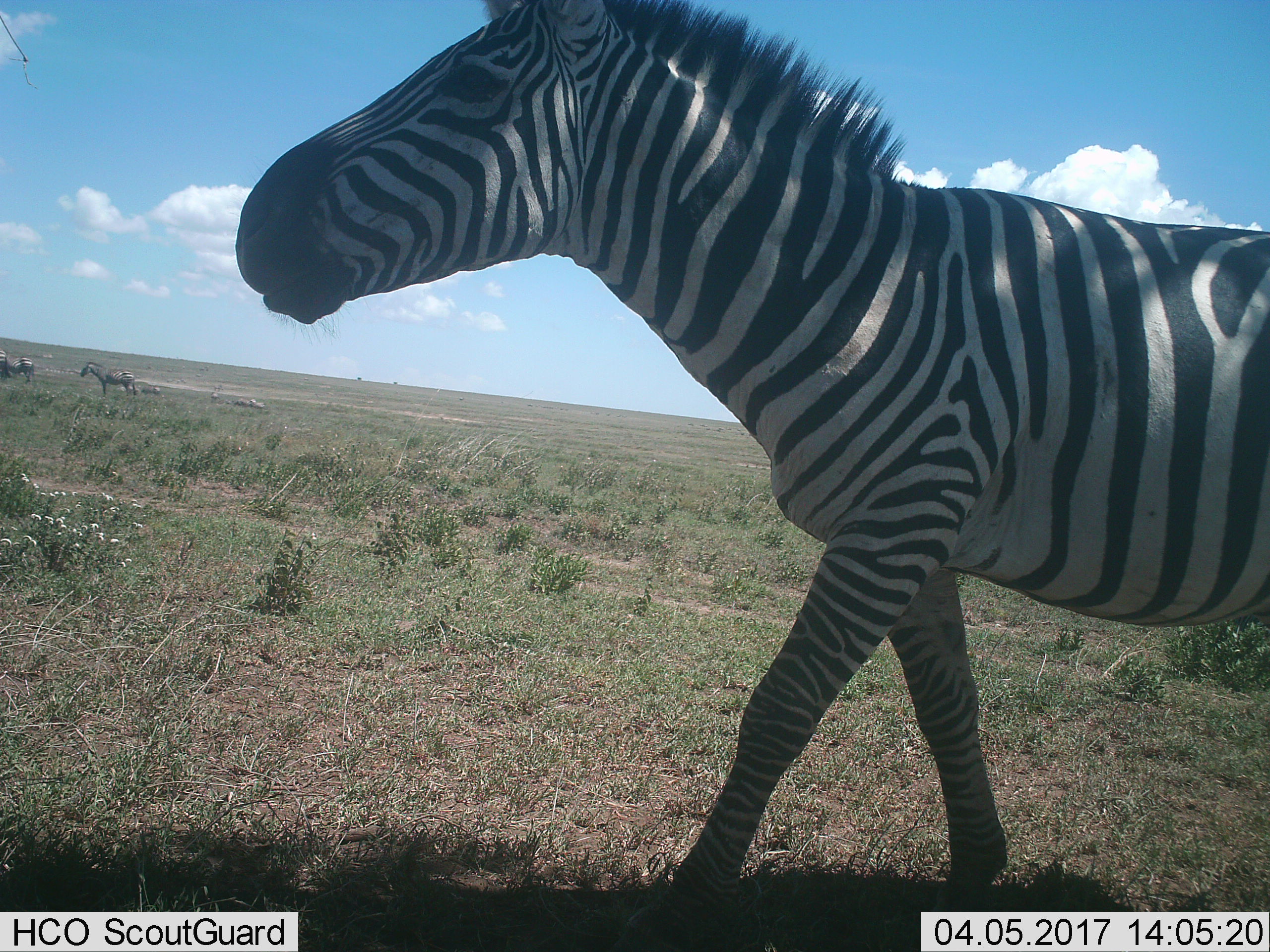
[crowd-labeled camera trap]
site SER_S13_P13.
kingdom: Animalia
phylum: Chordata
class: Mammalia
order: Perissodactyla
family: Equidae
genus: Equus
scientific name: Equus quagga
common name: plains zebra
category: zebraplains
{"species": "zebraplains (plains zebra) (Equus quagga)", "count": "3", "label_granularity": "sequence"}